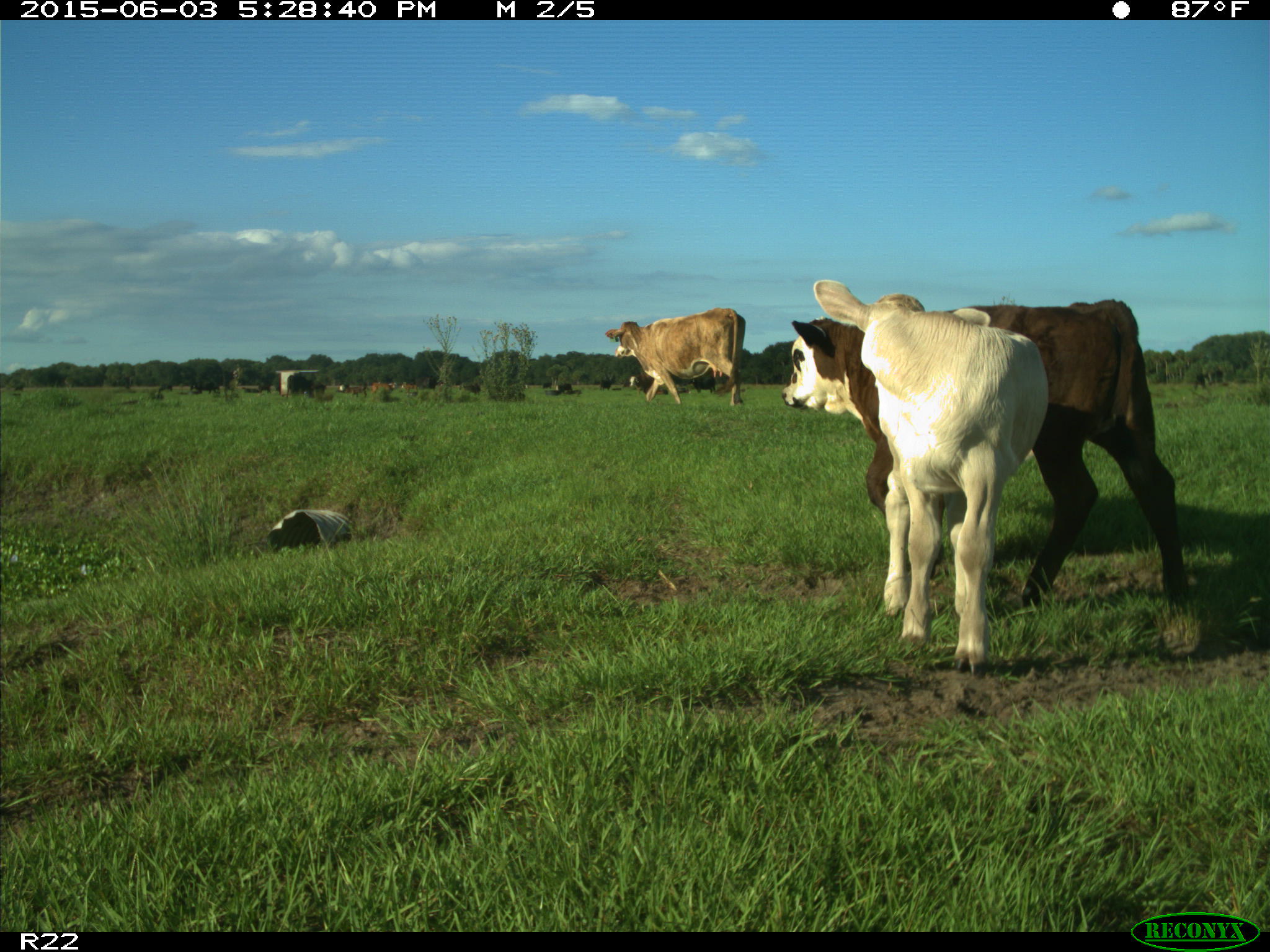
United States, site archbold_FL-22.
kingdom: Animalia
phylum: Chordata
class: Mammalia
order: Artiodactyla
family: Bovidae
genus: Bos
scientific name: Bos taurus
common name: domestic cow